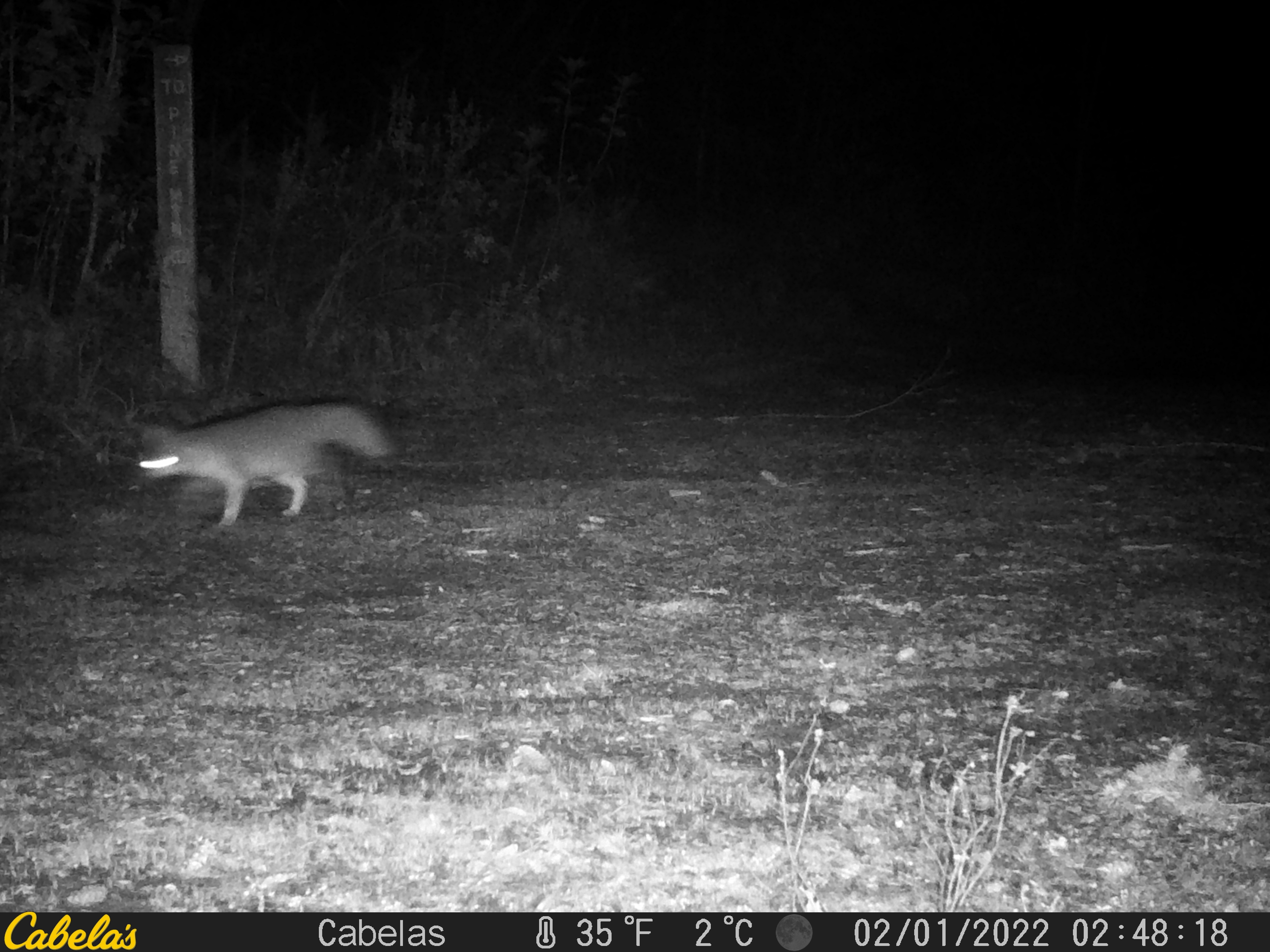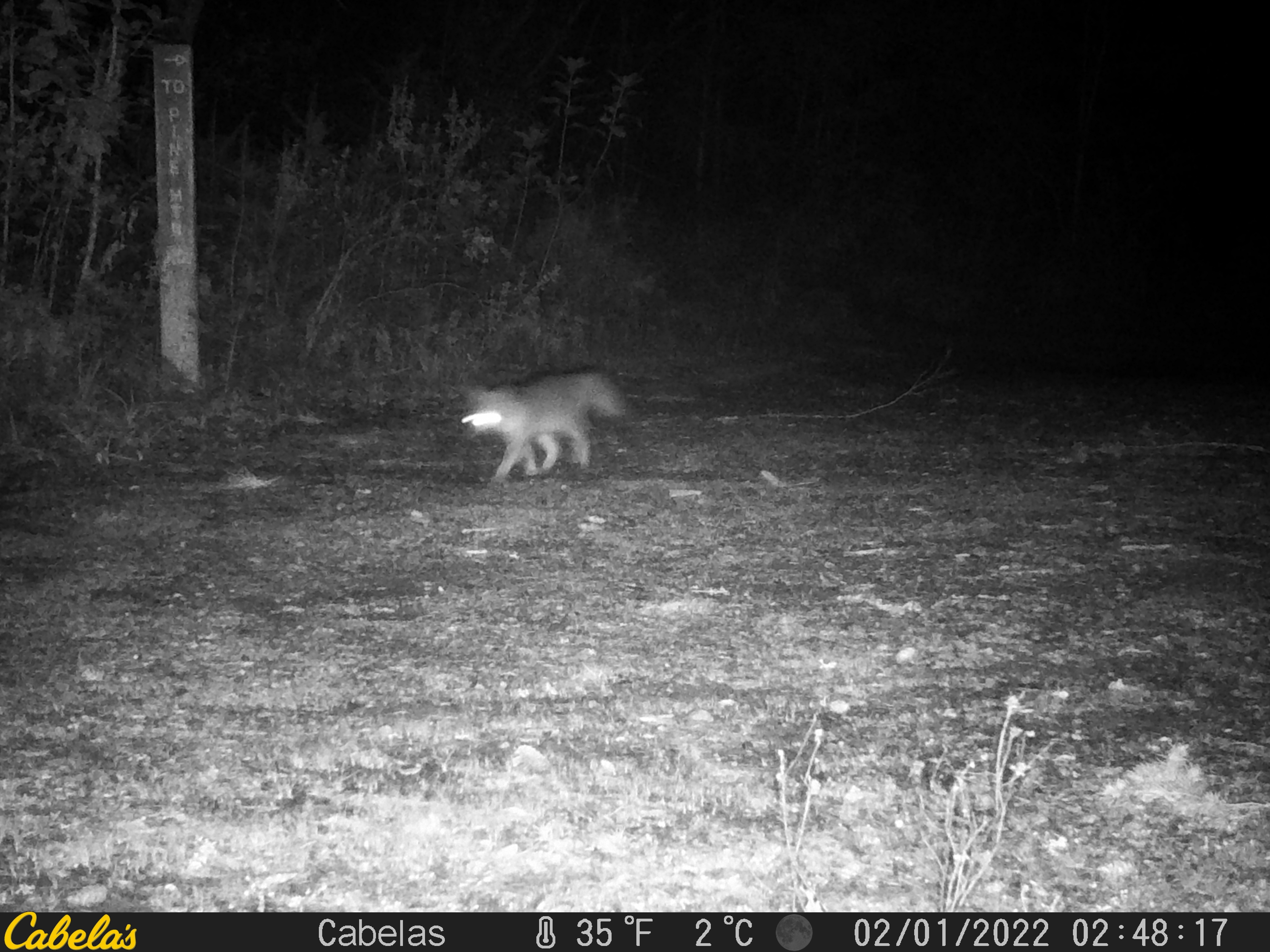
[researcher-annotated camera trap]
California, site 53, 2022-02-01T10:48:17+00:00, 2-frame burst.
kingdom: Animalia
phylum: Chordata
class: Mammalia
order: Carnivora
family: Canidae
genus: Urocyon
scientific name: Urocyon cinereoargenteus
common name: gray fox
Gray fox (Urocyon cinereoargenteus).